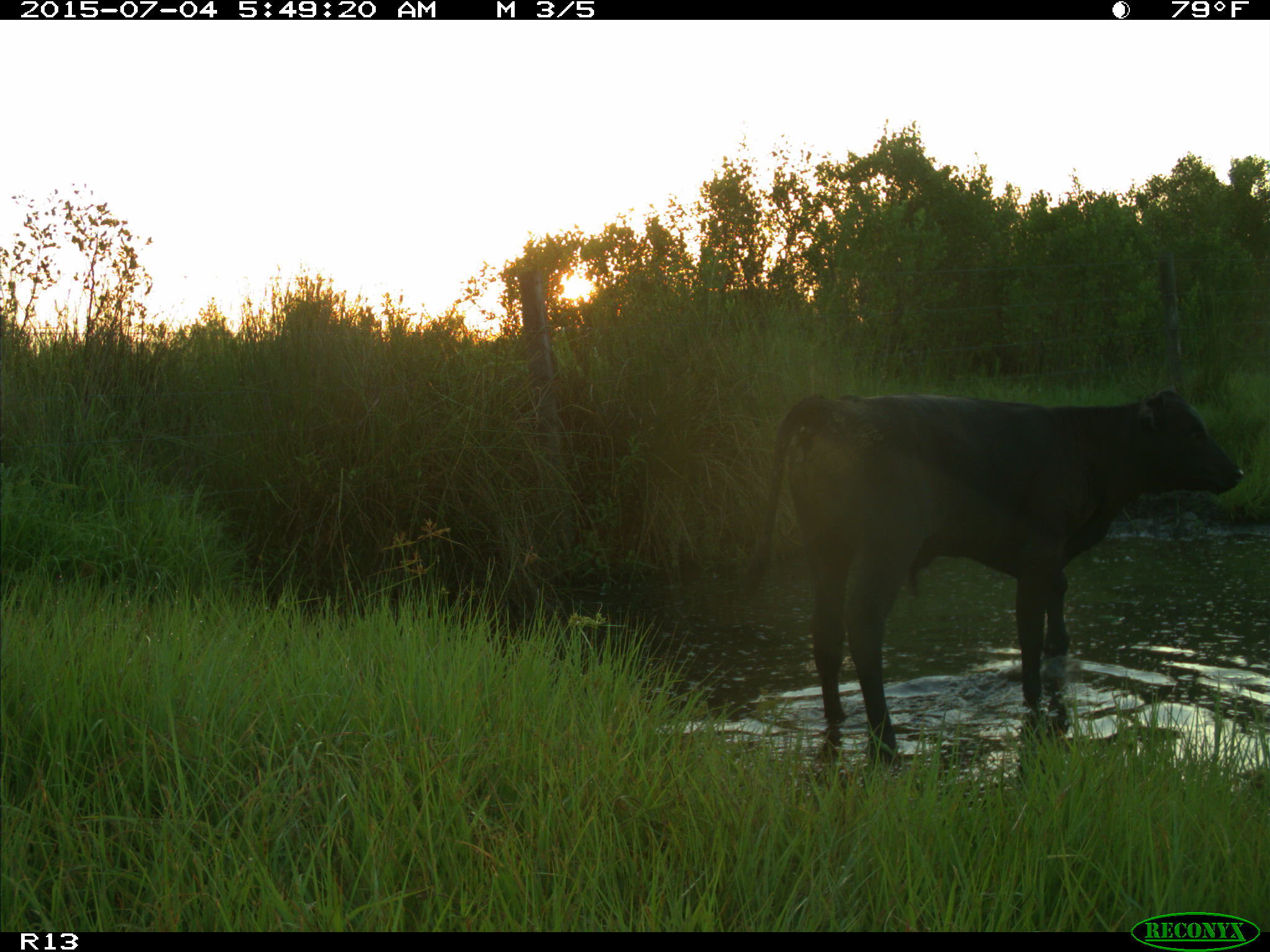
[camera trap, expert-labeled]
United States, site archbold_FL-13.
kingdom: Animalia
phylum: Chordata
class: Mammalia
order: Artiodactyla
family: Bovidae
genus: Bos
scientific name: Bos taurus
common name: domestic cow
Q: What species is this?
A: Bos taurus (domestic cow).